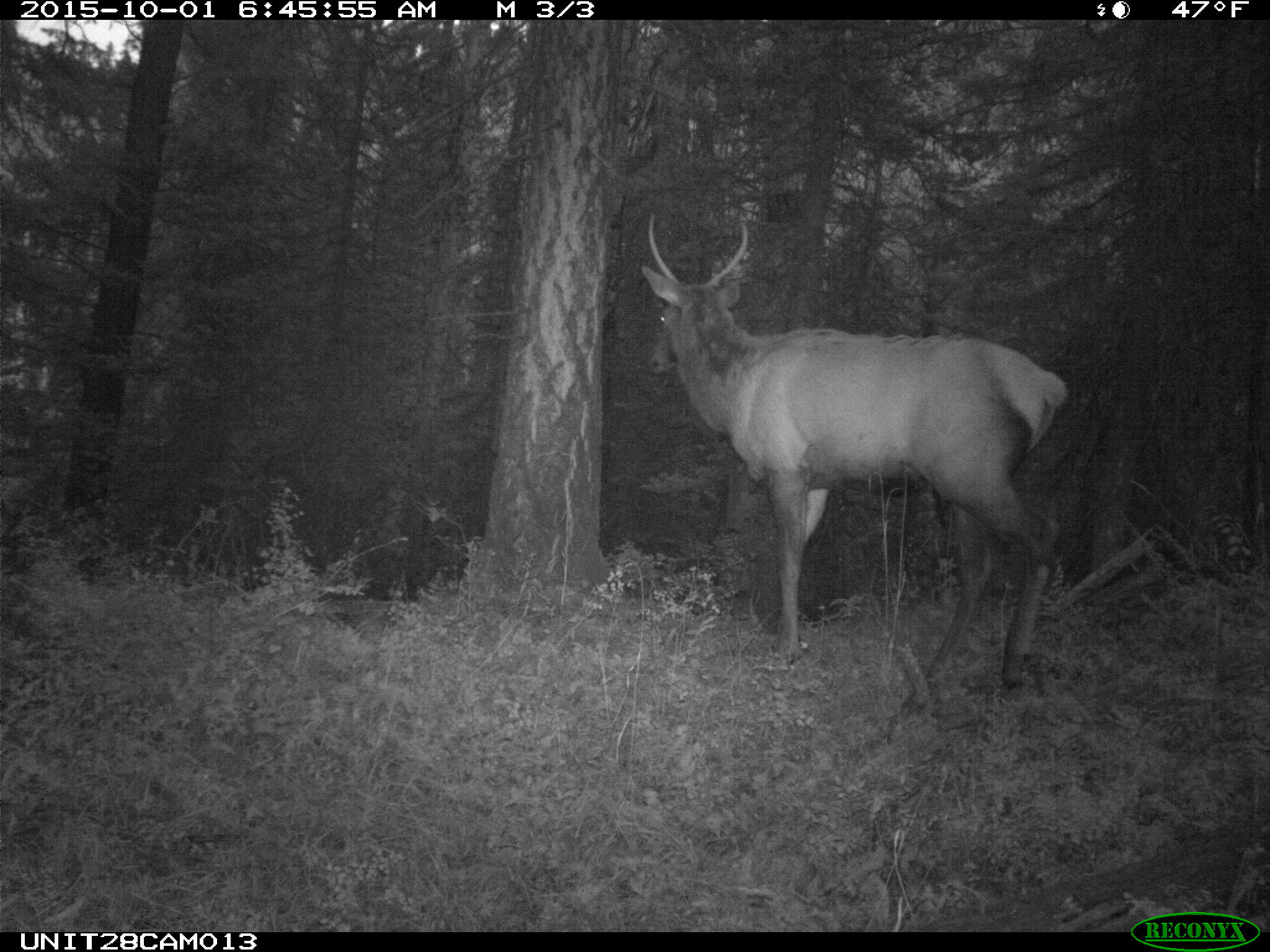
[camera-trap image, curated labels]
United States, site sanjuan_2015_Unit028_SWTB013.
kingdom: Animalia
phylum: Chordata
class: Mammalia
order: Artiodactyla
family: Cervidae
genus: Cervus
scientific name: Cervus elaphus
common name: red deer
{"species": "Cervus elaphus (red deer)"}